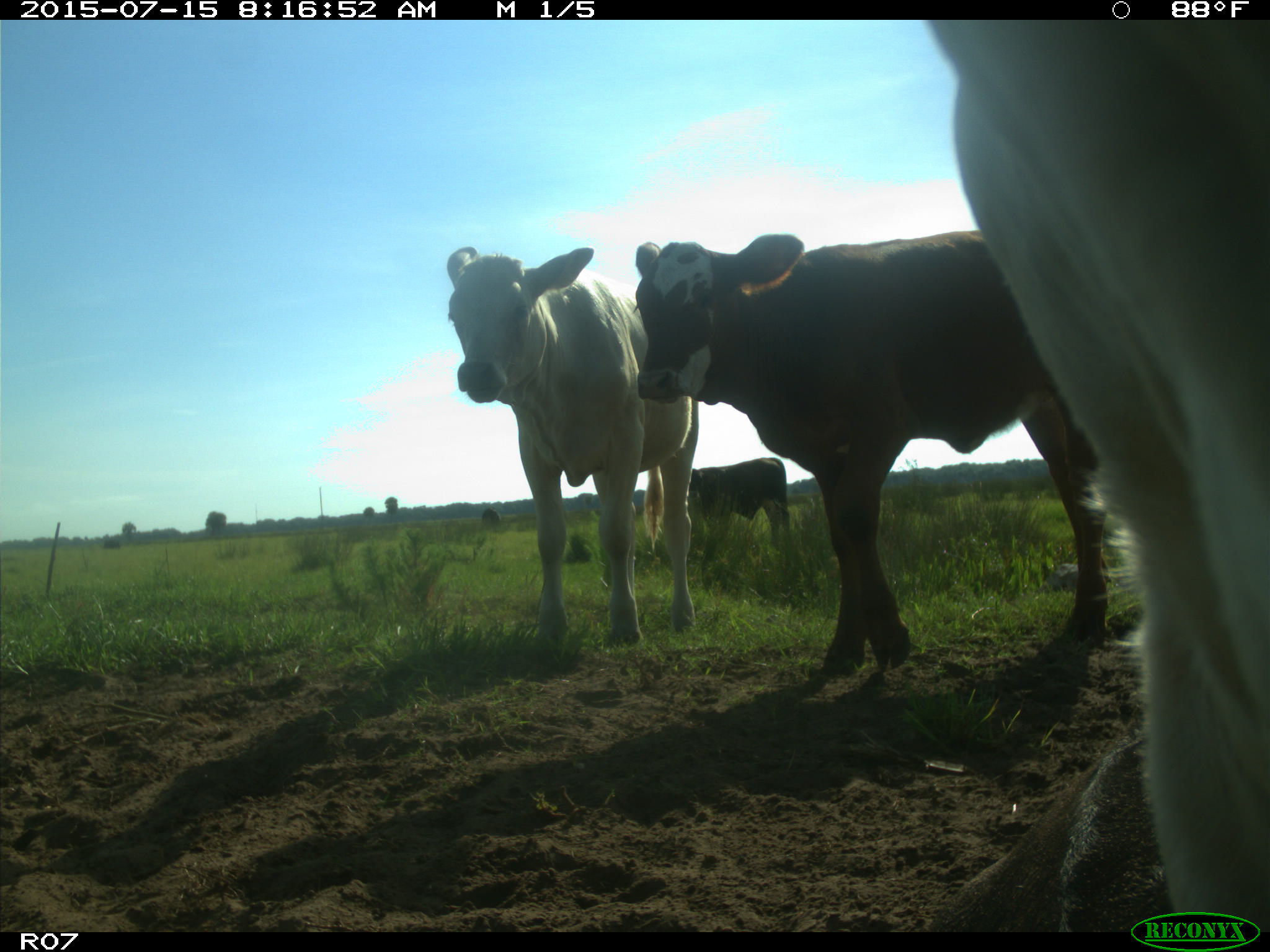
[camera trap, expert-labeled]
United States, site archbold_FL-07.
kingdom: Animalia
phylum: Chordata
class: Mammalia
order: Artiodactyla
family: Bovidae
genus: Bos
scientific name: Bos taurus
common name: domestic cow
Bos taurus (domestic cow).